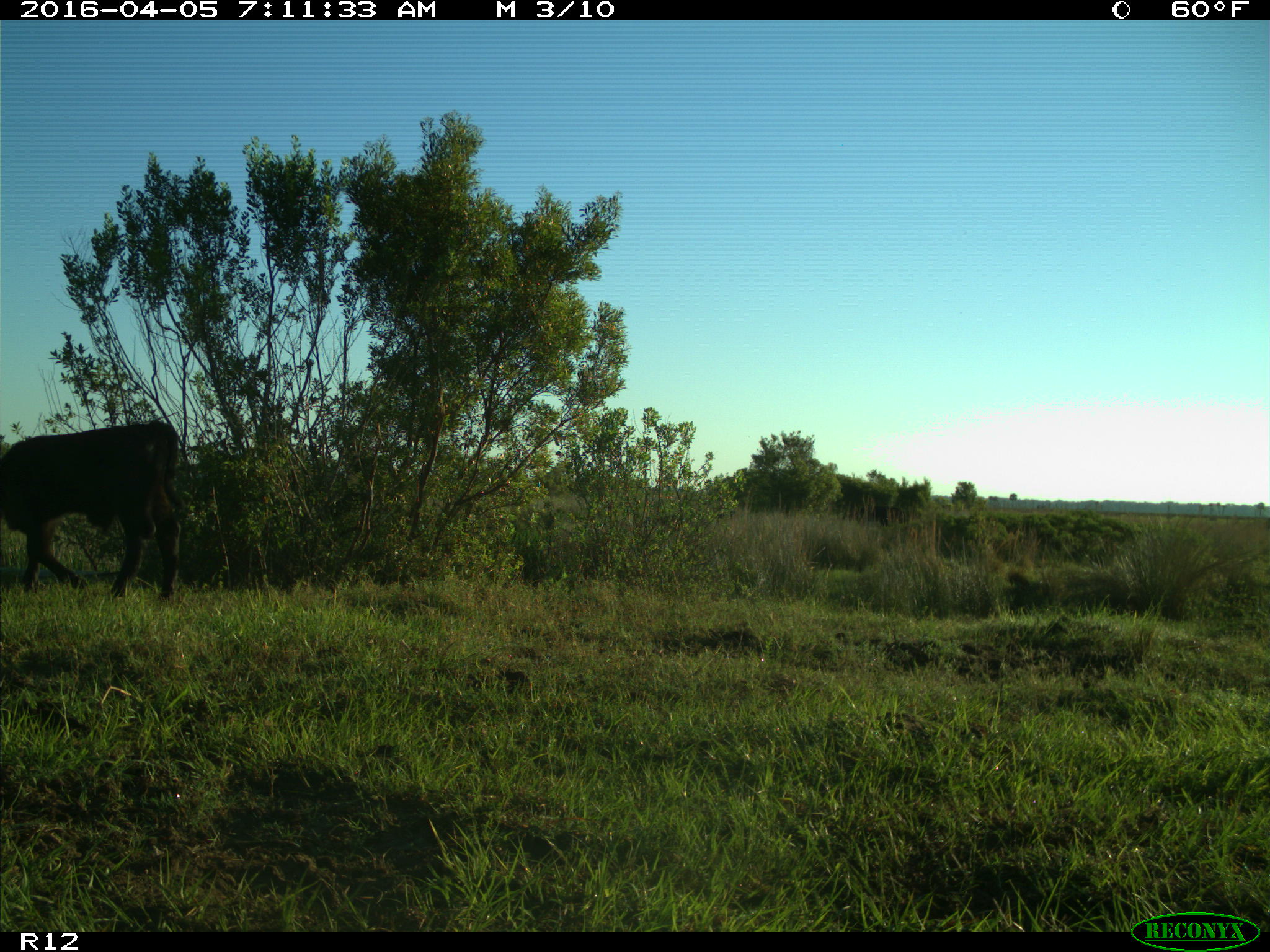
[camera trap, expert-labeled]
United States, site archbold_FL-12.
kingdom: Animalia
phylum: Chordata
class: Mammalia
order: Artiodactyla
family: Bovidae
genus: Bos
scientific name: Bos taurus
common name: domestic cow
Bos taurus (domestic cow).